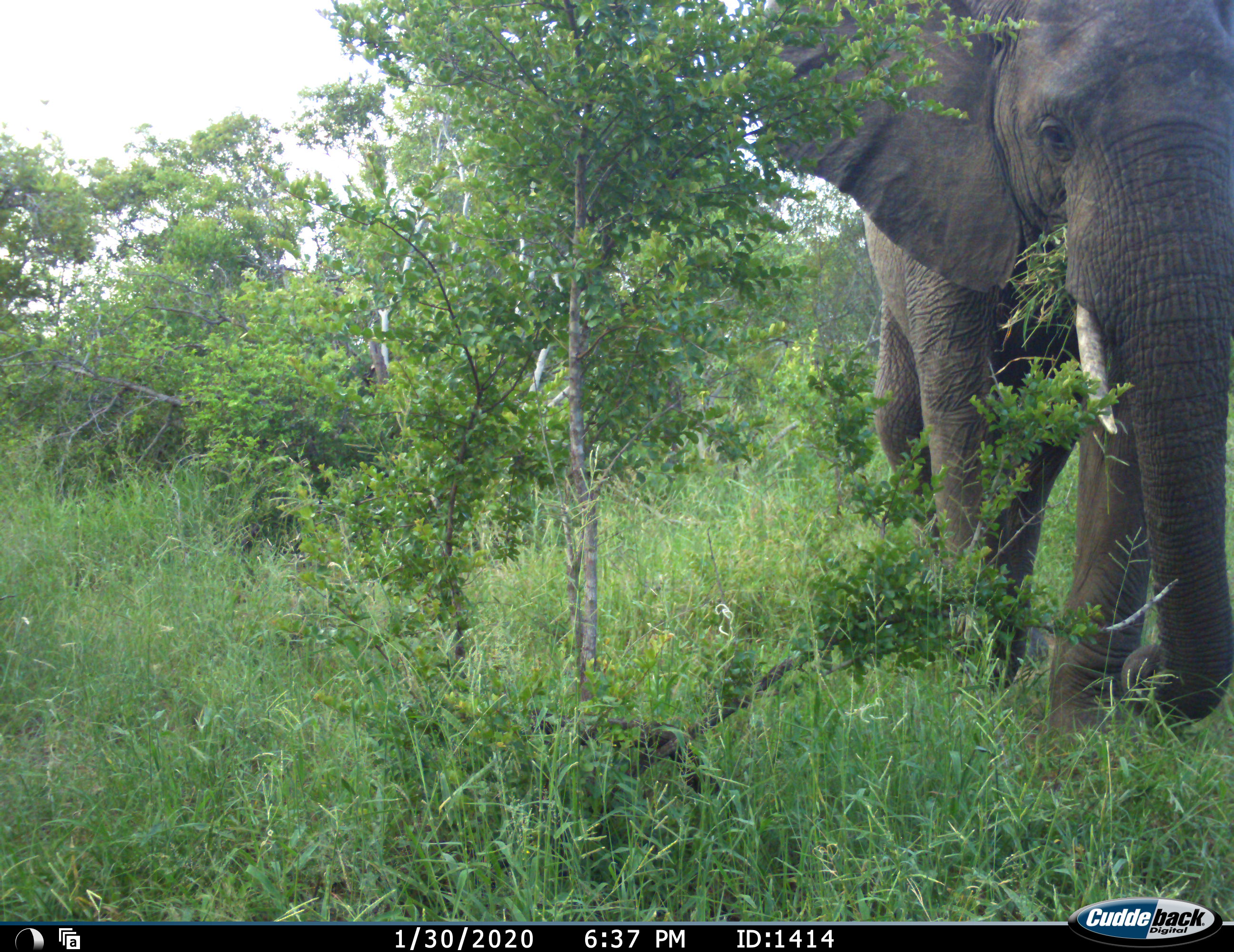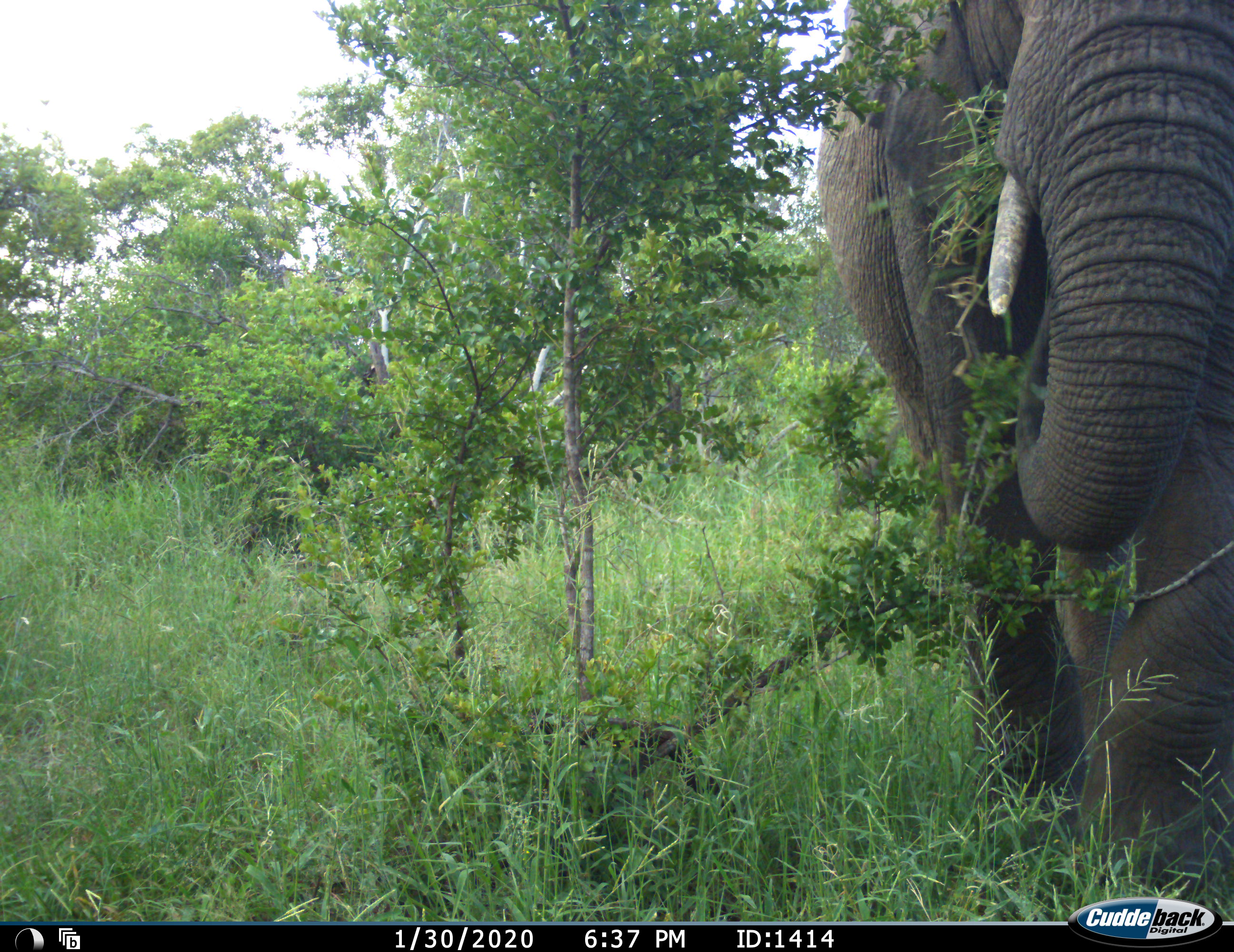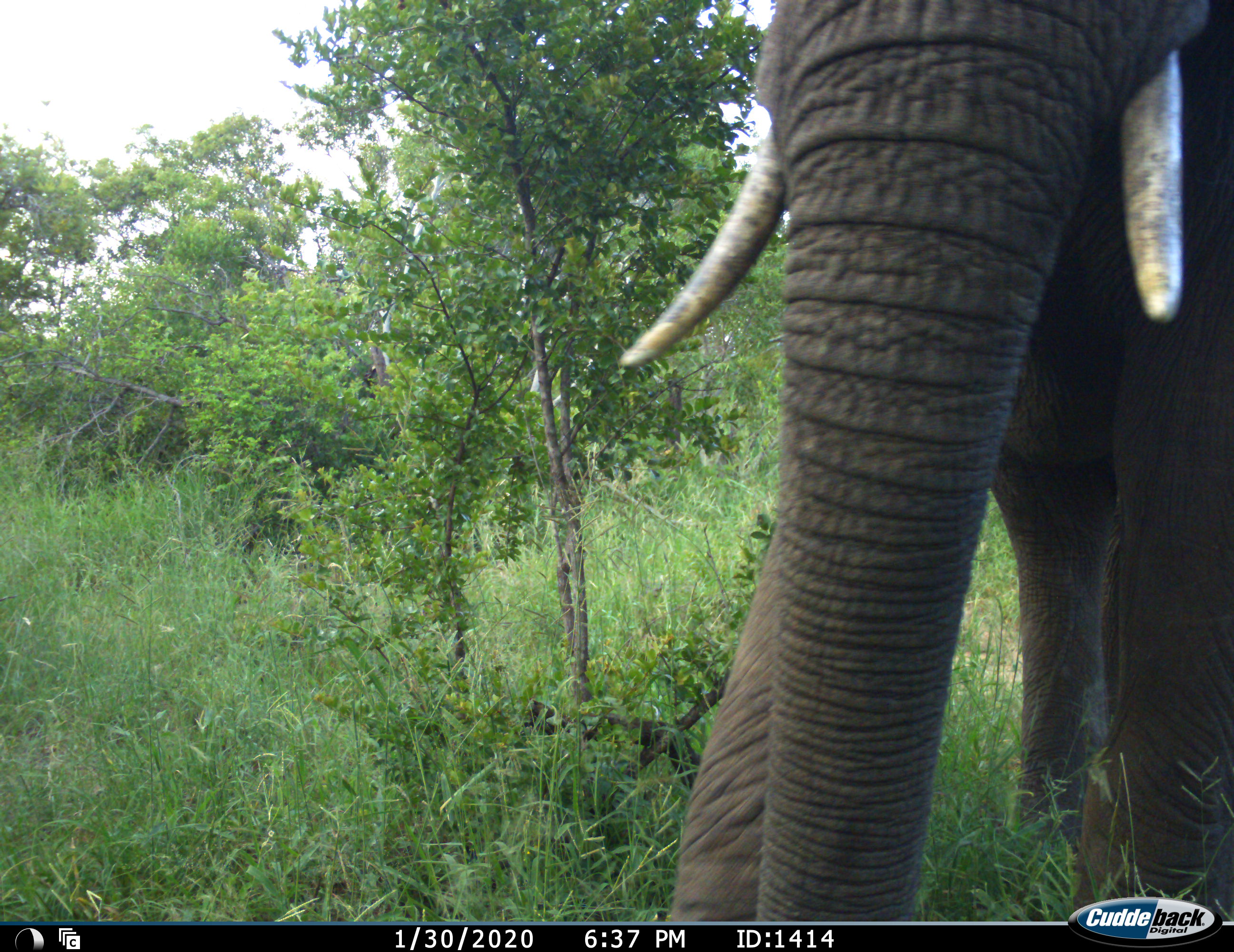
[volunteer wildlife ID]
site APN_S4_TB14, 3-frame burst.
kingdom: Animalia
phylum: Chordata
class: Mammalia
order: Proboscidea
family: Elephantidae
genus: Loxodonta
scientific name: Loxodonta africana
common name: african bush elephant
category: elephant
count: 1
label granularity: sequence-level